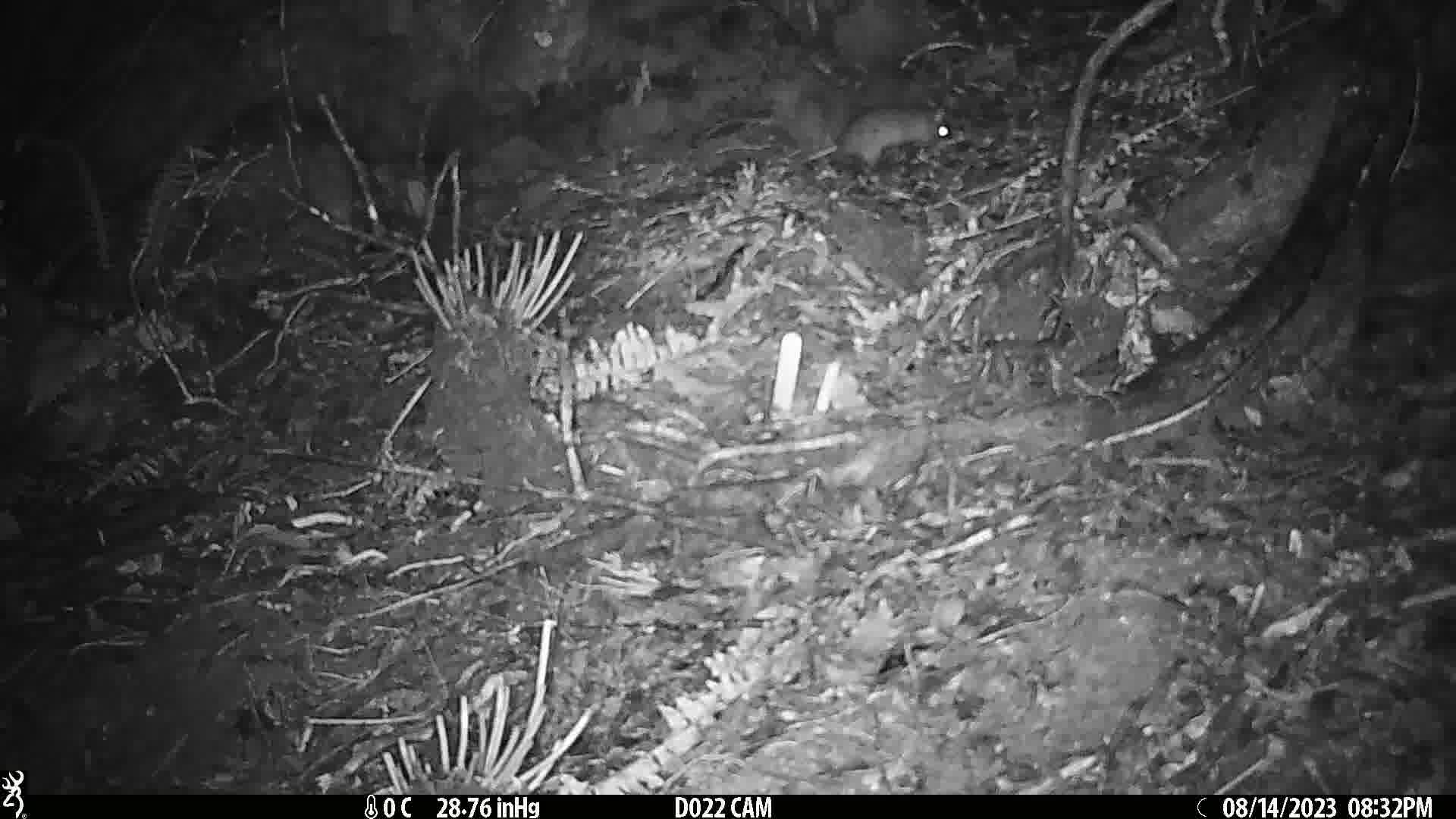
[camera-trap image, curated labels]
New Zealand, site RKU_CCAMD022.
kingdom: Animalia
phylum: Chordata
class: Mammalia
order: Rodentia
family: Muridae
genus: Rattus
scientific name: Rattus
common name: rat